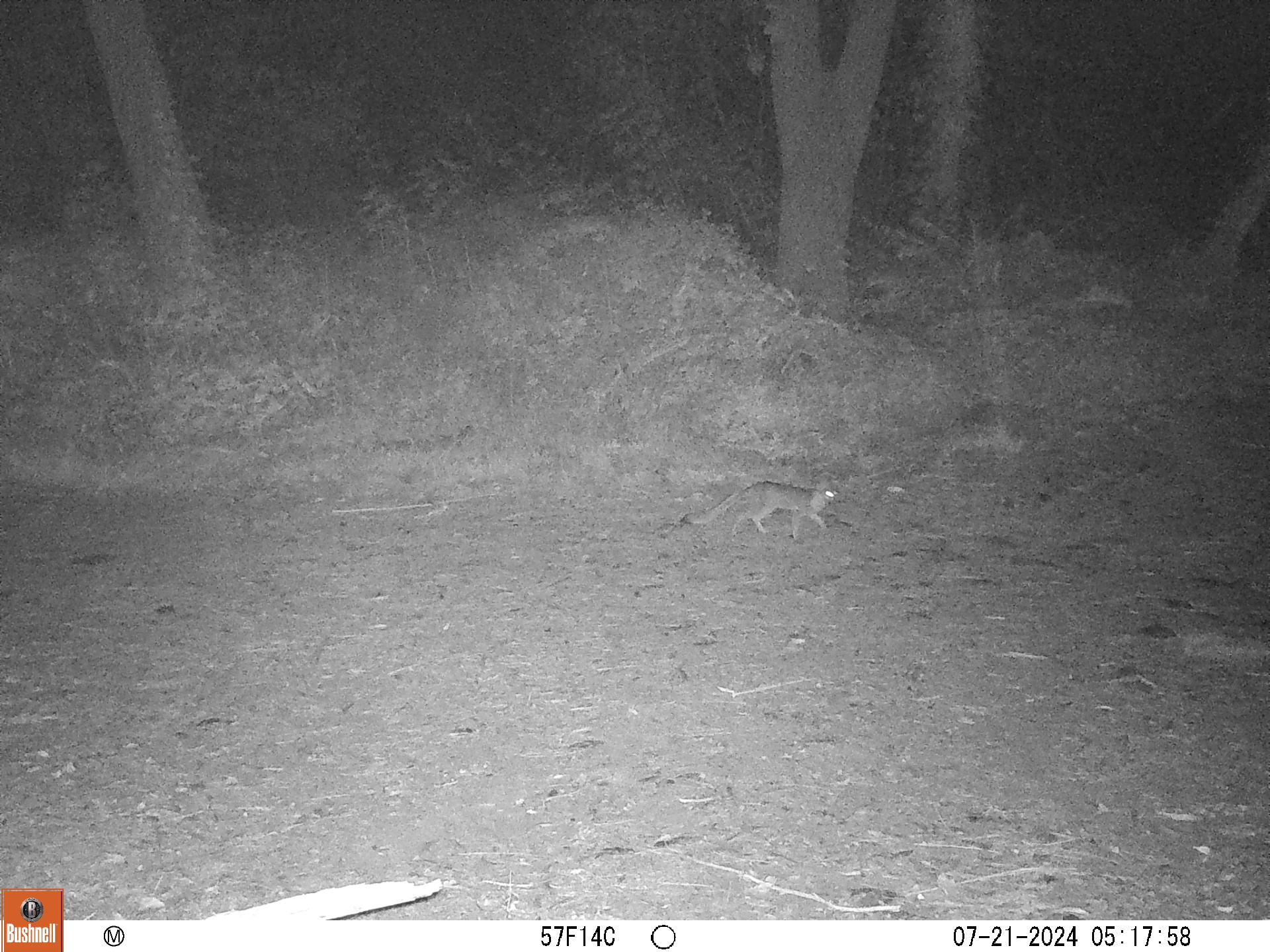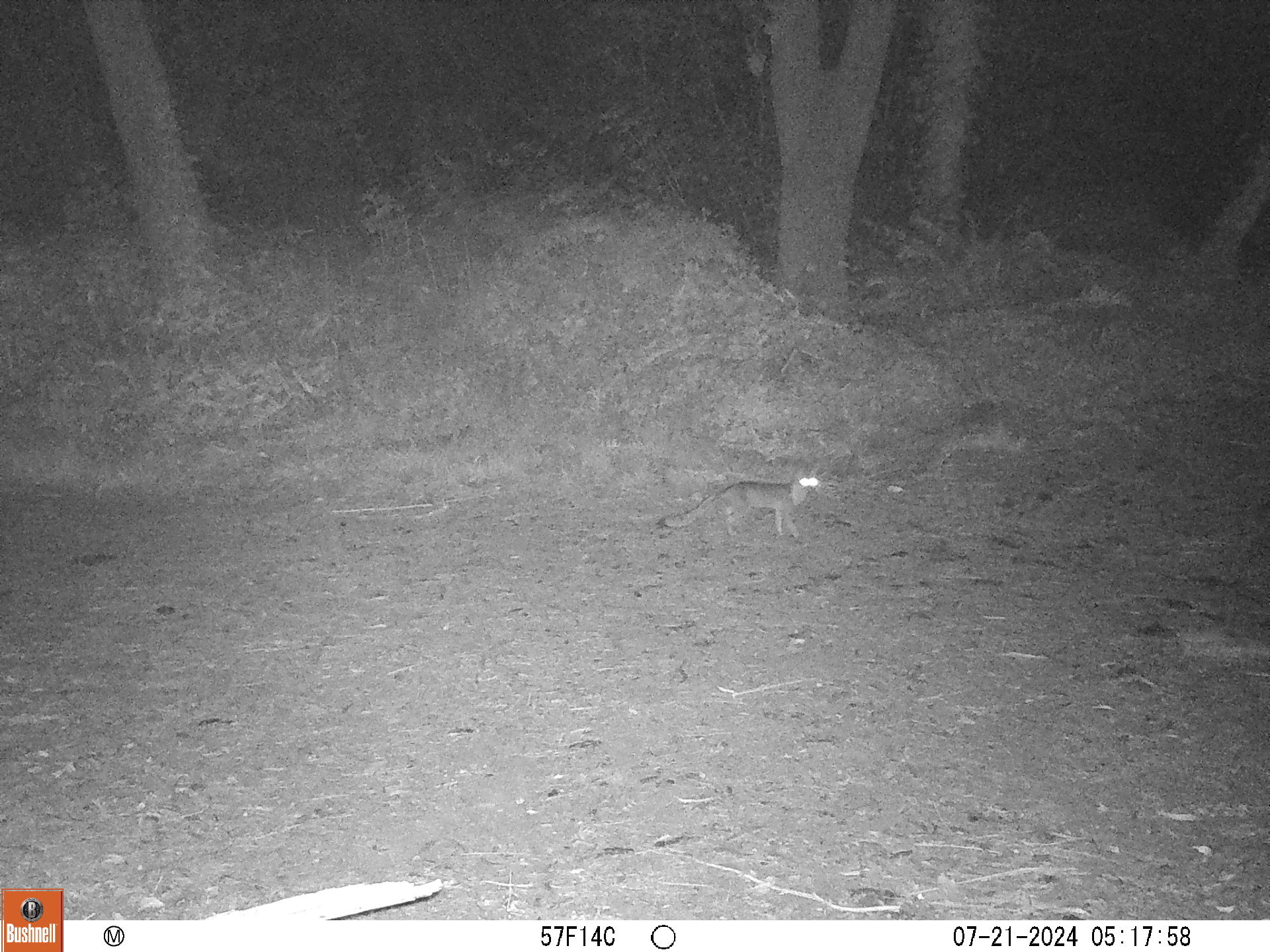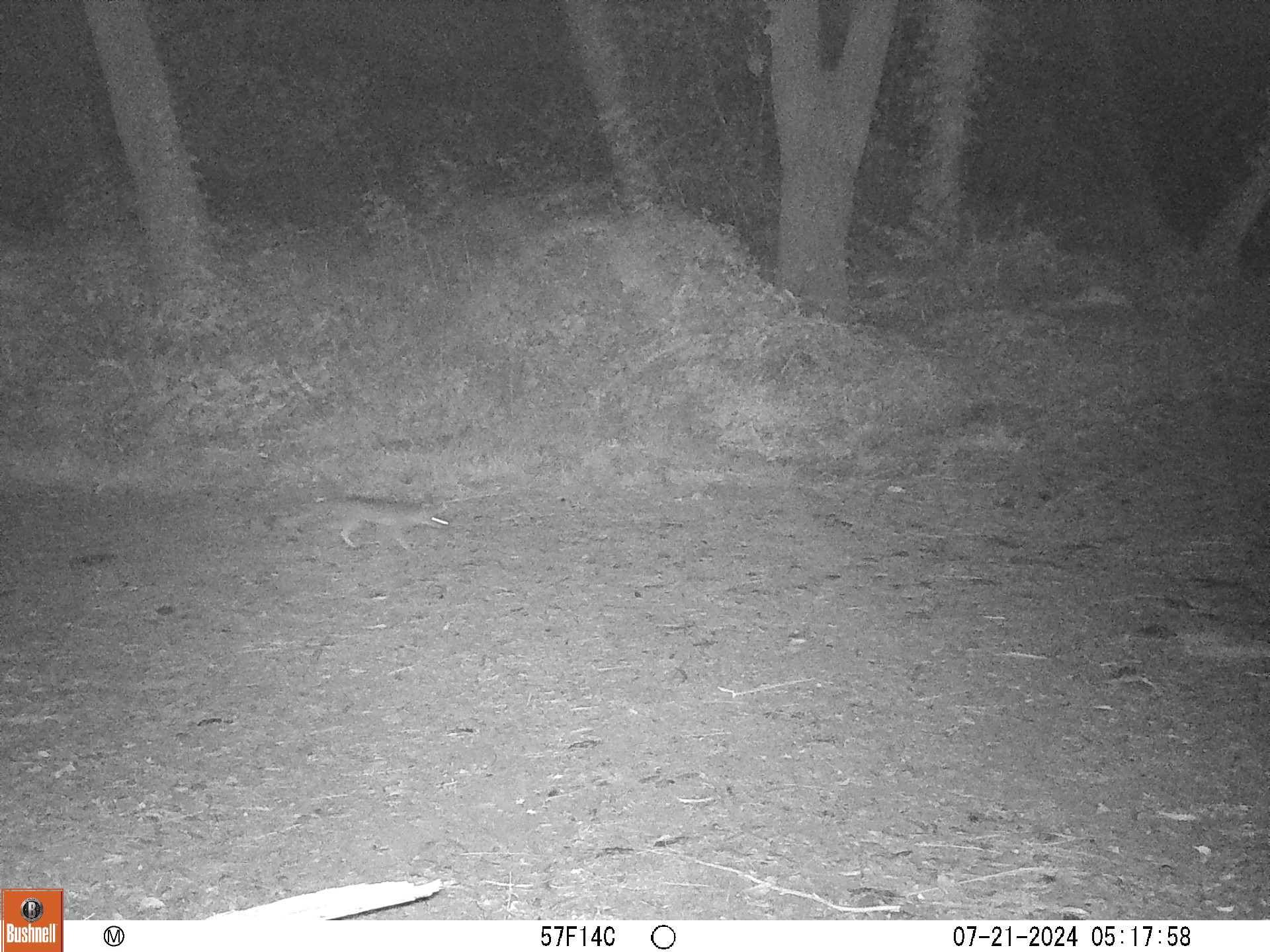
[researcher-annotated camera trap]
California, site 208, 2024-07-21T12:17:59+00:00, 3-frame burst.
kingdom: Animalia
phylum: Chordata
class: Mammalia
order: Carnivora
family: Canidae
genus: Urocyon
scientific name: Urocyon cinereoargenteus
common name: gray fox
Gray fox (Urocyon cinereoargenteus).